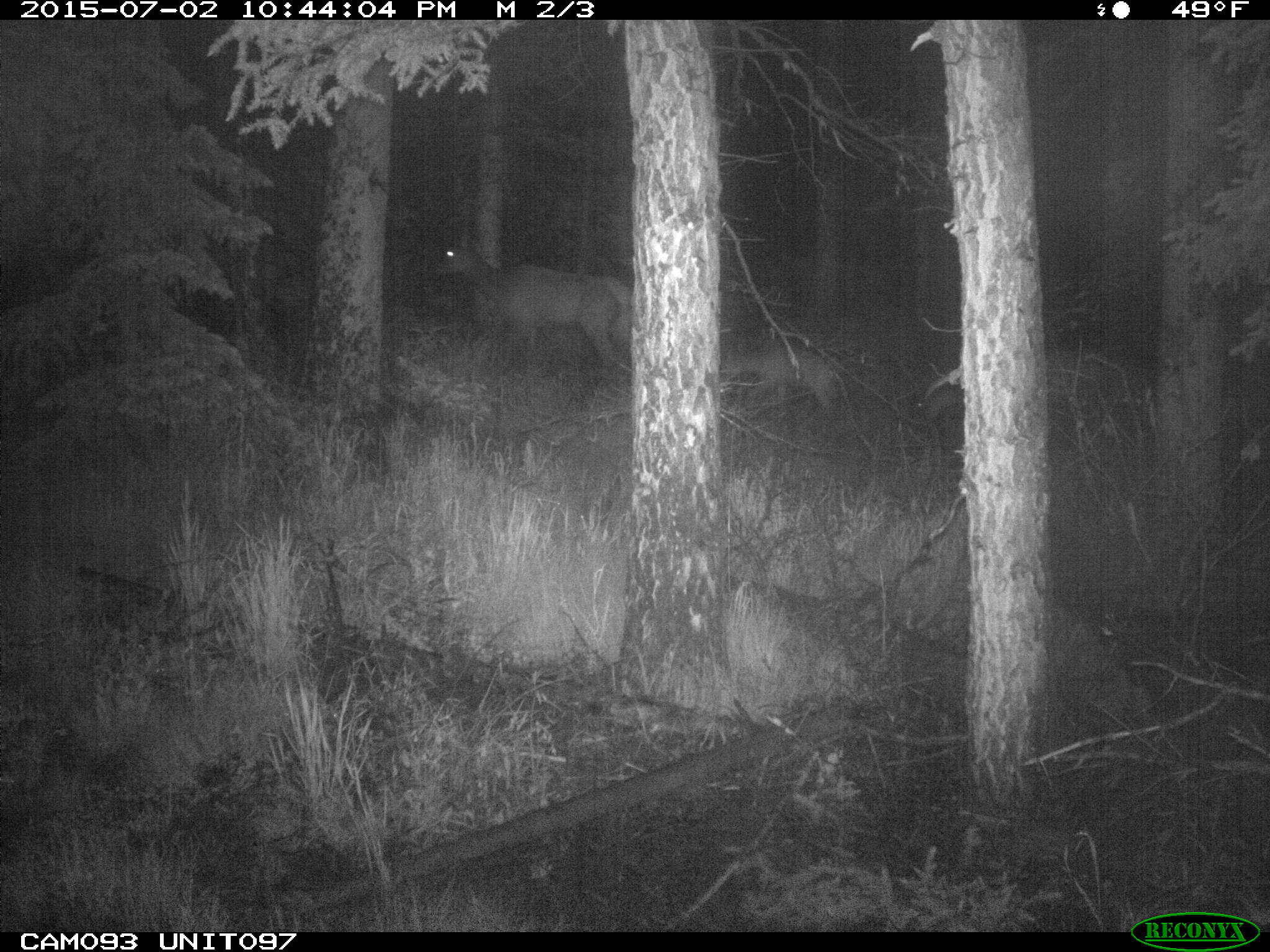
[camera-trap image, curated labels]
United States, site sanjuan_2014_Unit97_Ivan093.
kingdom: Animalia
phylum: Chordata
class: Mammalia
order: Artiodactyla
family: Cervidae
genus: Cervus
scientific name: Cervus elaphus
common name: red deer